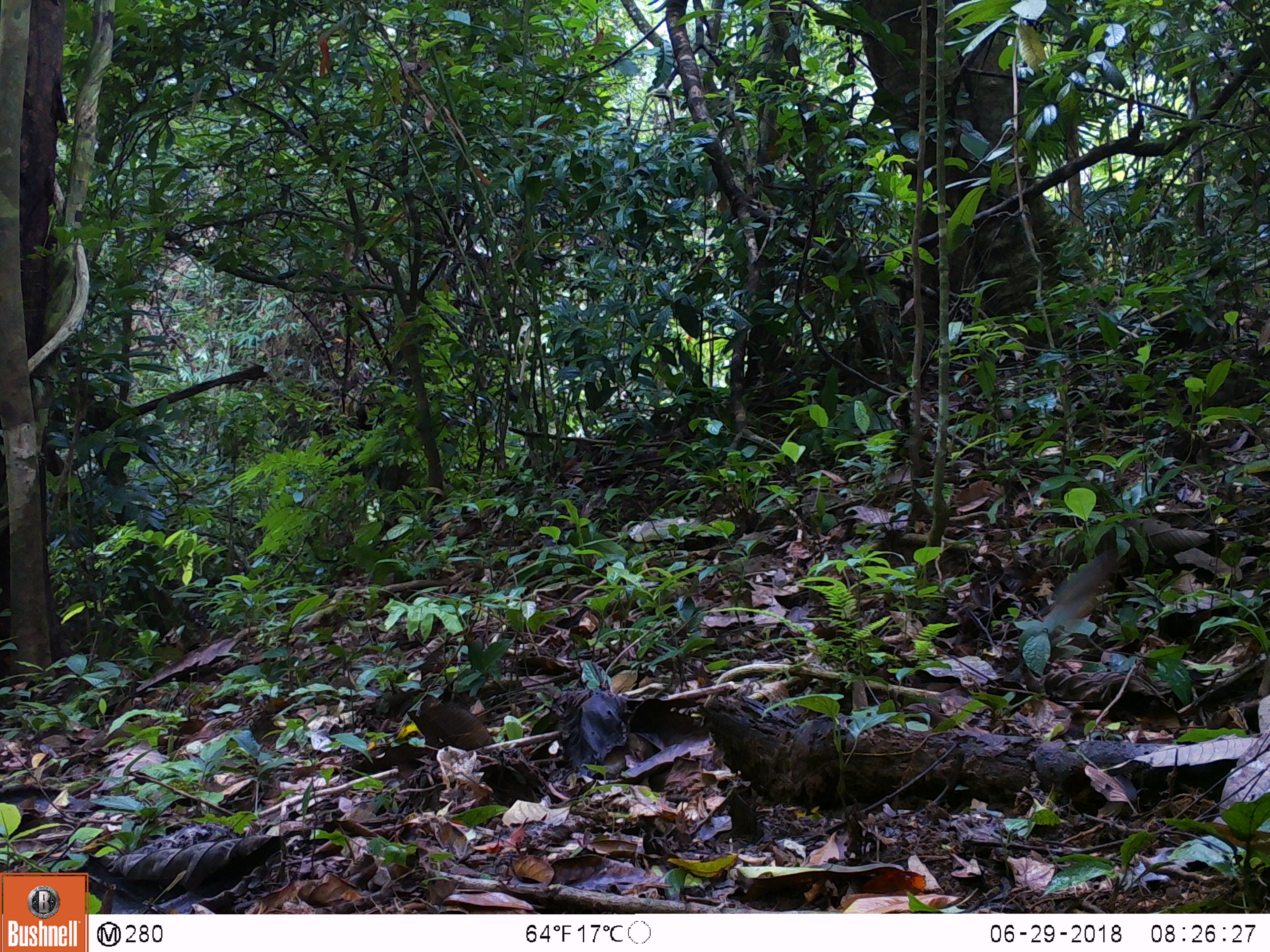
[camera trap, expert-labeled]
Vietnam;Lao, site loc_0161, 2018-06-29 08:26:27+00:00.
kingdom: Animalia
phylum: Chordata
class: Aves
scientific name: Aves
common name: bird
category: unidentified bird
Unidentified bird (bird) (Aves). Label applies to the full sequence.